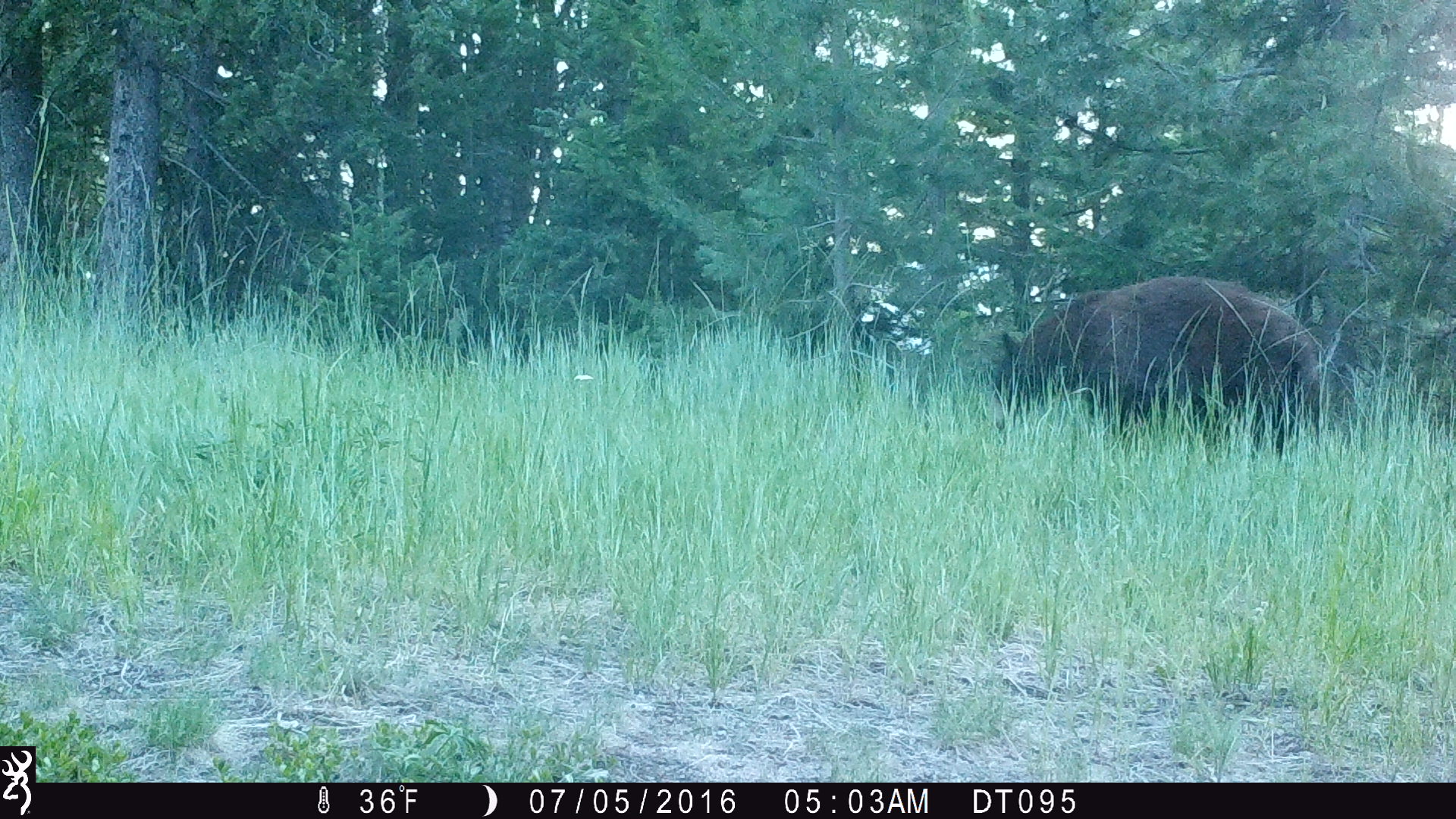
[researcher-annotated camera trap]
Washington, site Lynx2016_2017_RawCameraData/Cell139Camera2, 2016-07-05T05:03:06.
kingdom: Animalia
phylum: Chordata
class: Mammalia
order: Carnivora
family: Ursidae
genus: Ursus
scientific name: Ursus americanus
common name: american black bear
Ursus americanus (american black bear). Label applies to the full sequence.